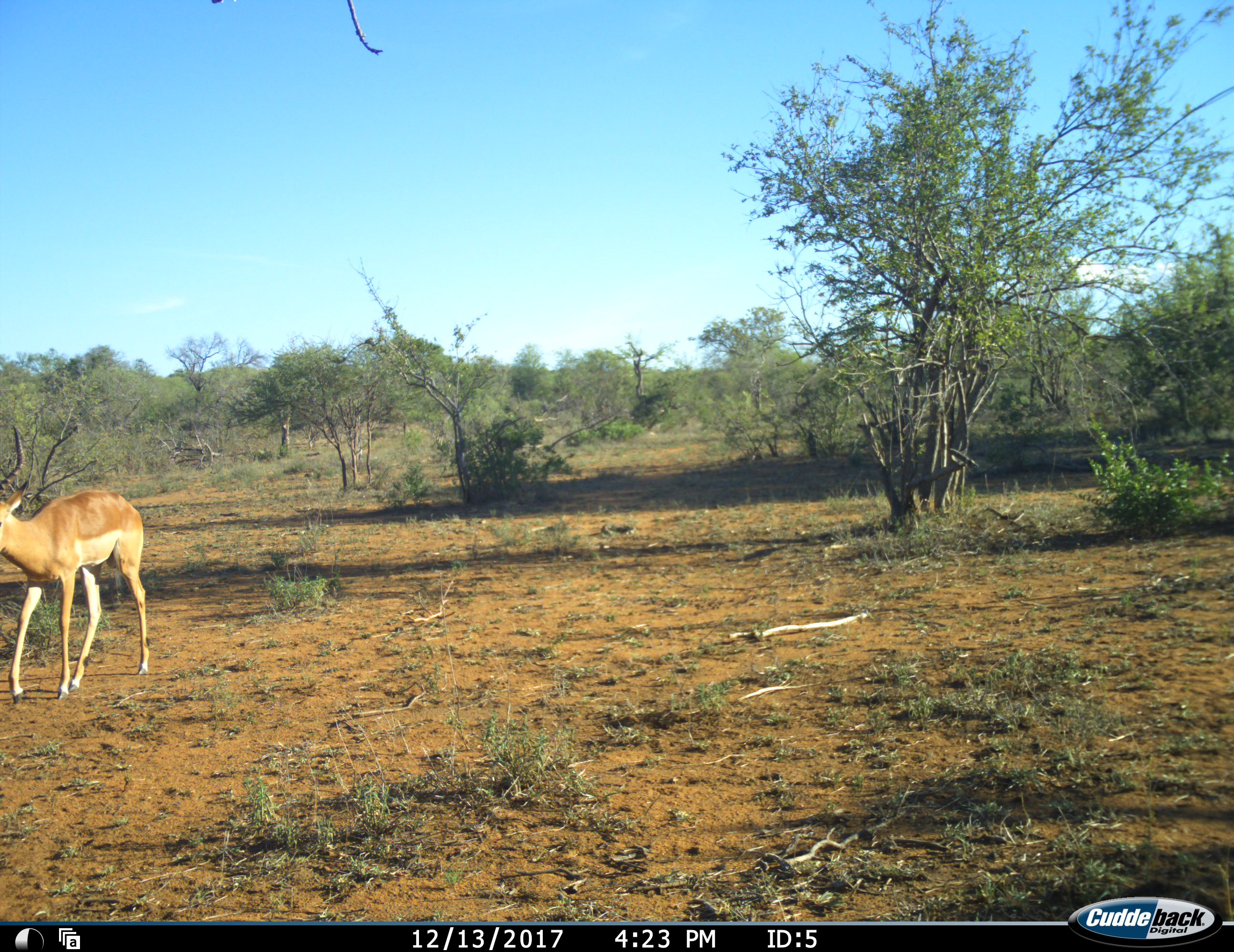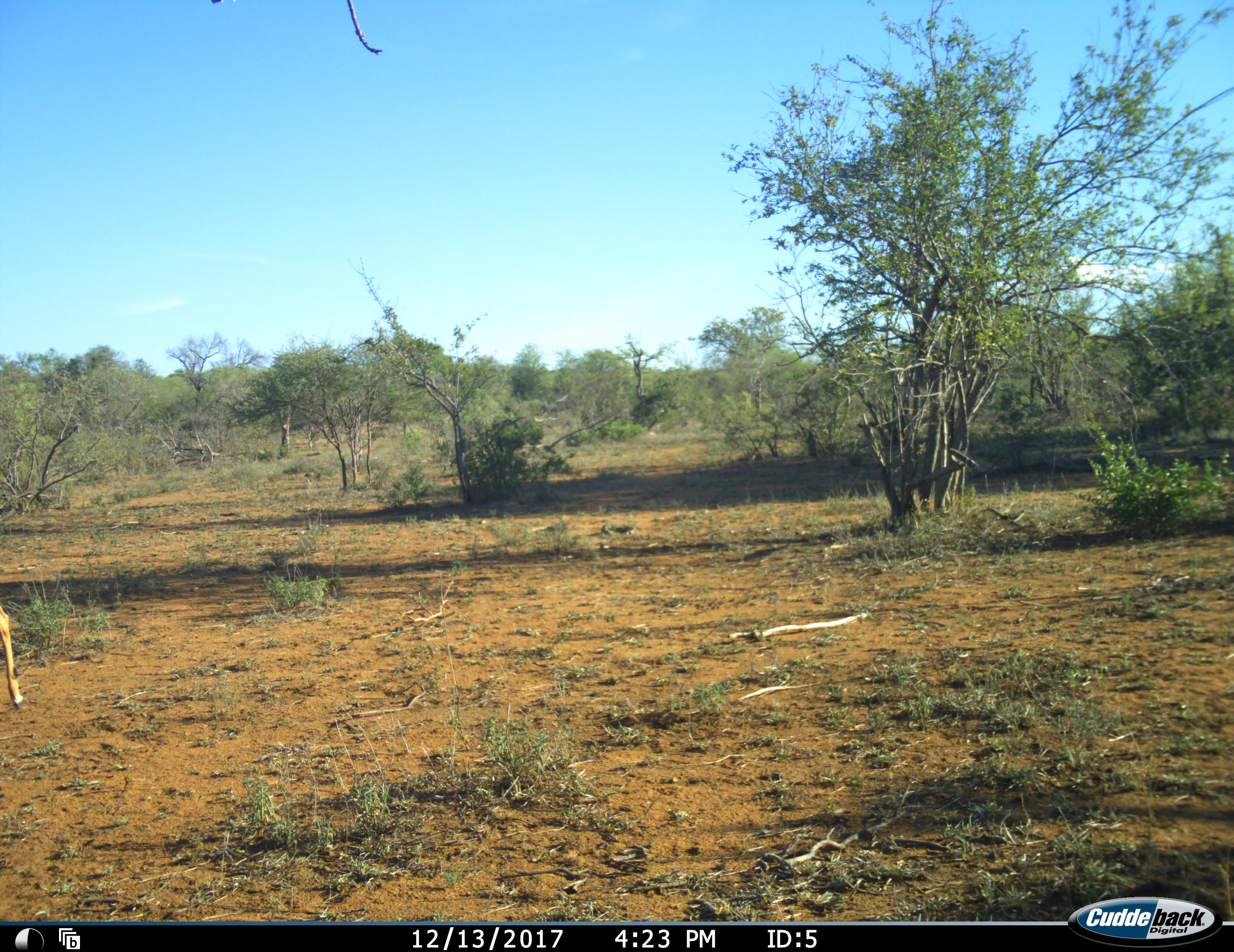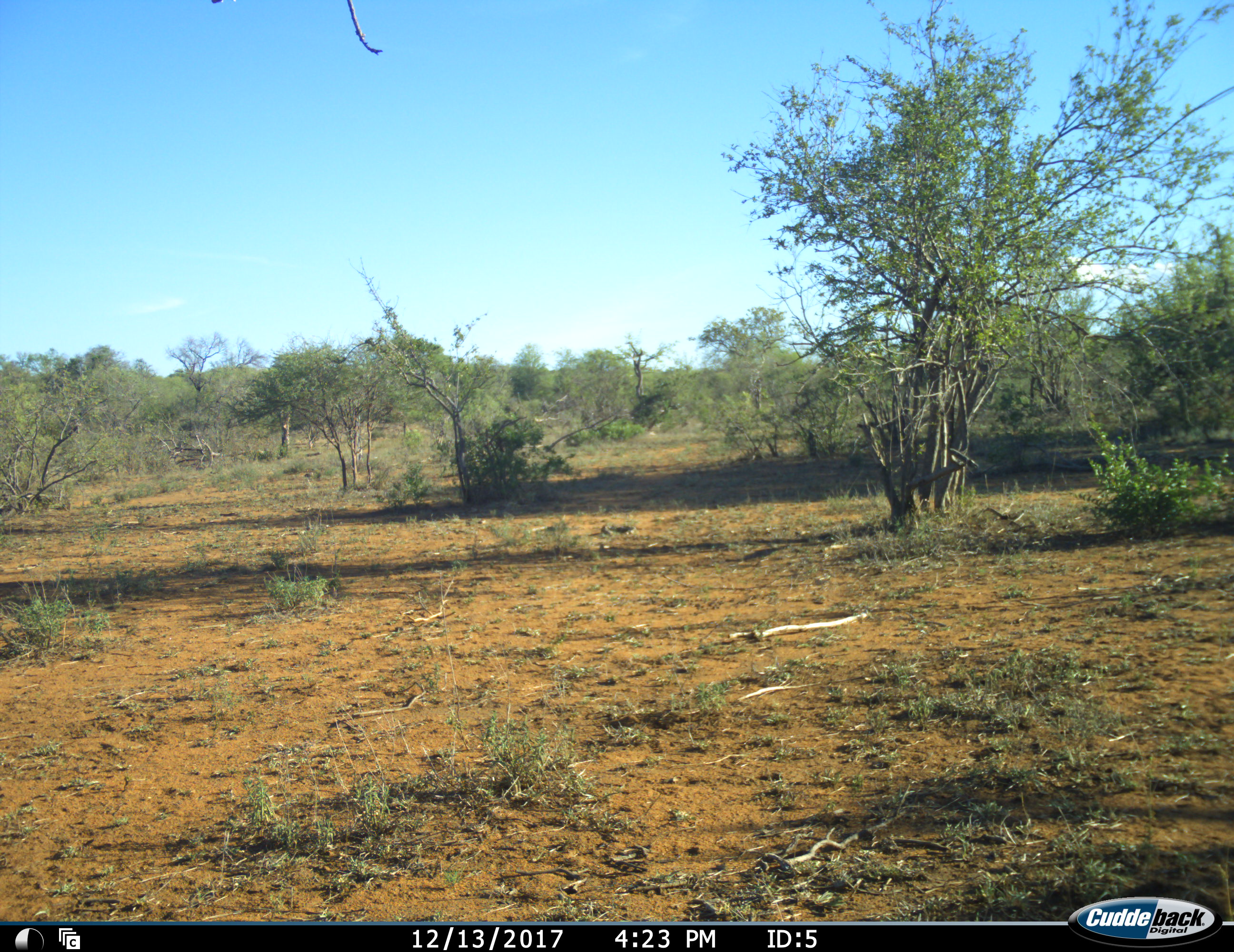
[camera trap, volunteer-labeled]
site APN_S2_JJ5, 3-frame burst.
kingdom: Animalia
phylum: Chordata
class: Mammalia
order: Artiodactyla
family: Bovidae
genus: Aepyceros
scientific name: Aepyceros melampus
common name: impala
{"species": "impala (Aepyceros melampus)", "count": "1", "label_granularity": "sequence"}